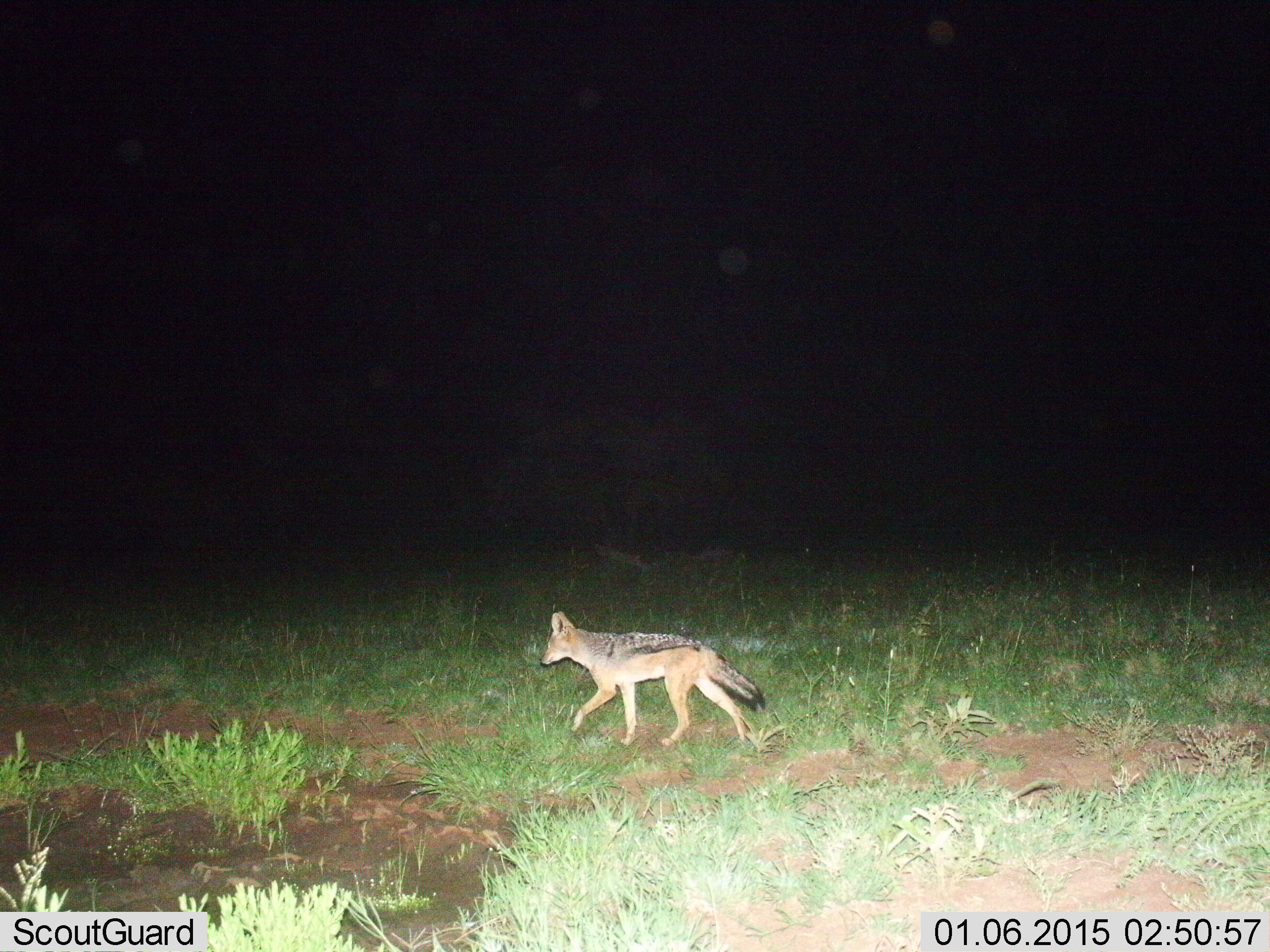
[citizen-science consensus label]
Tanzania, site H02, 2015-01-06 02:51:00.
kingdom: Animalia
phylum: Chordata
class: Mammalia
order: Carnivora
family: Canidae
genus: Lupulella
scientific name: Lupulella mesomelas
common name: black-backed jackal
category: jackal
Jackal (black-backed jackal) (Lupulella mesomelas), count 1. Behavior (volunteer vote fractions): standing 0%, resting 0%, moving 100%, interacting 0%. Young present (vote fraction): 0%. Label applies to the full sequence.